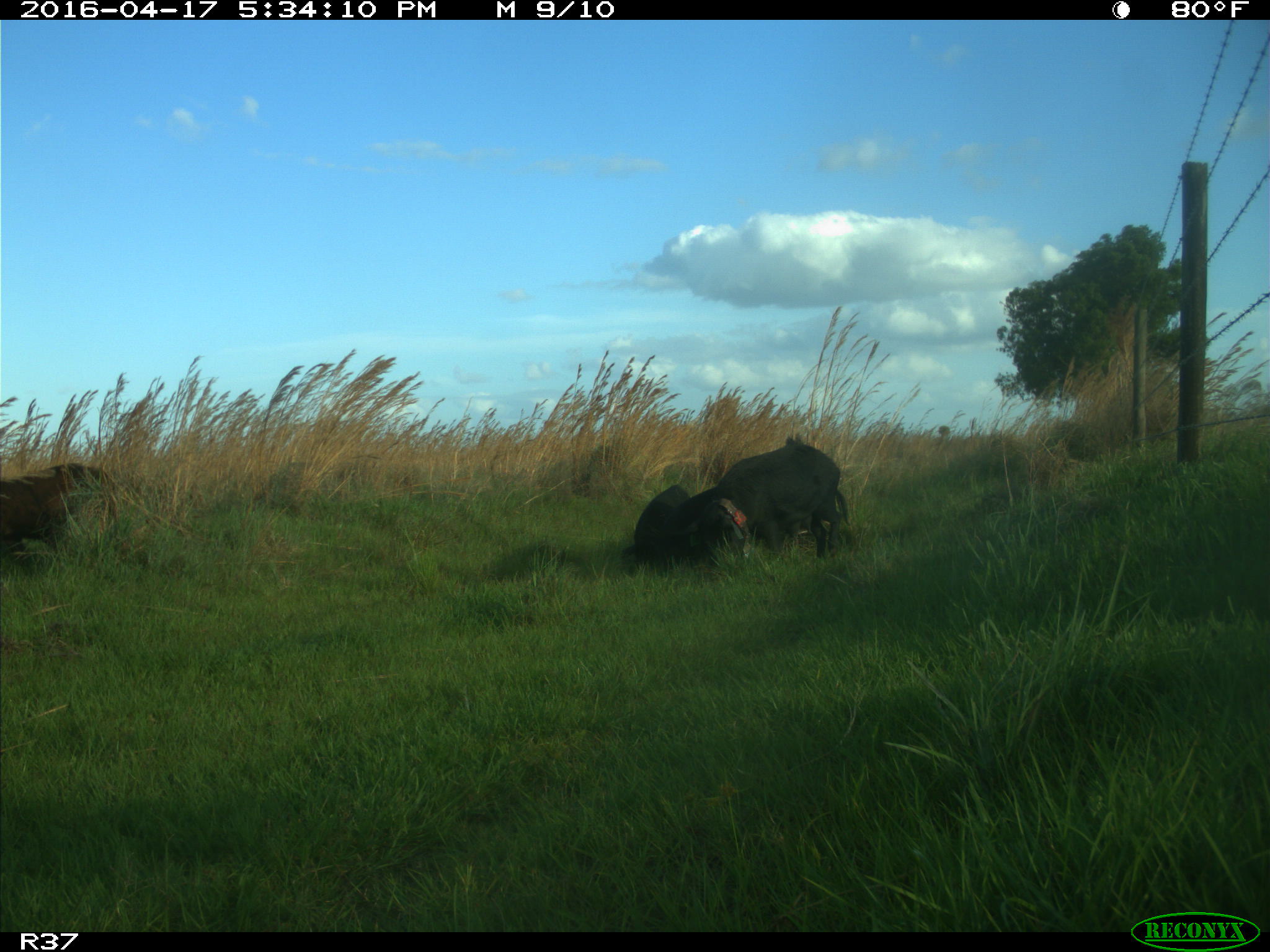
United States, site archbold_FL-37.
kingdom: Animalia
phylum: Chordata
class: Mammalia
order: Artiodactyla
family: Suidae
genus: Sus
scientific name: Sus scrofa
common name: wild boar